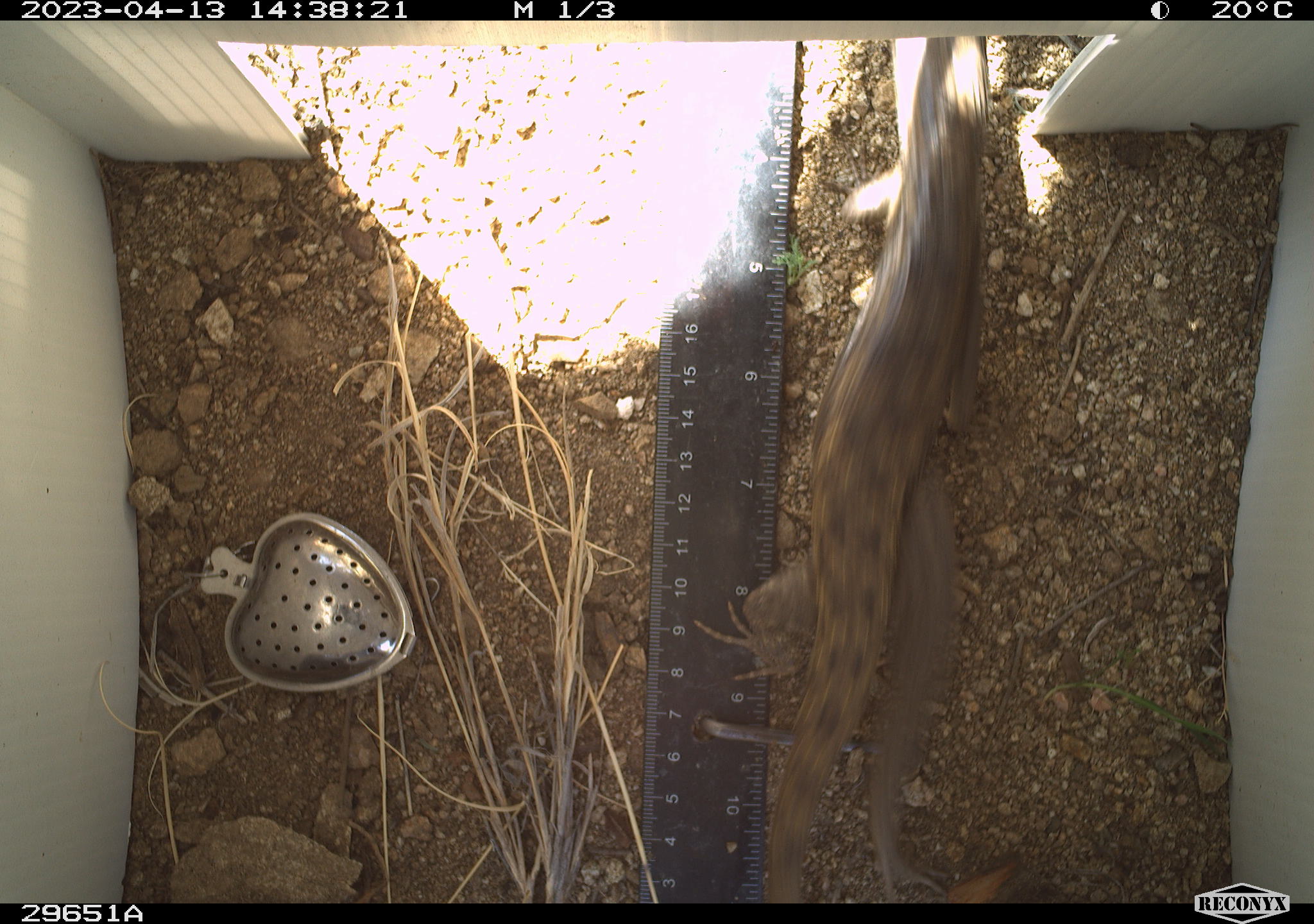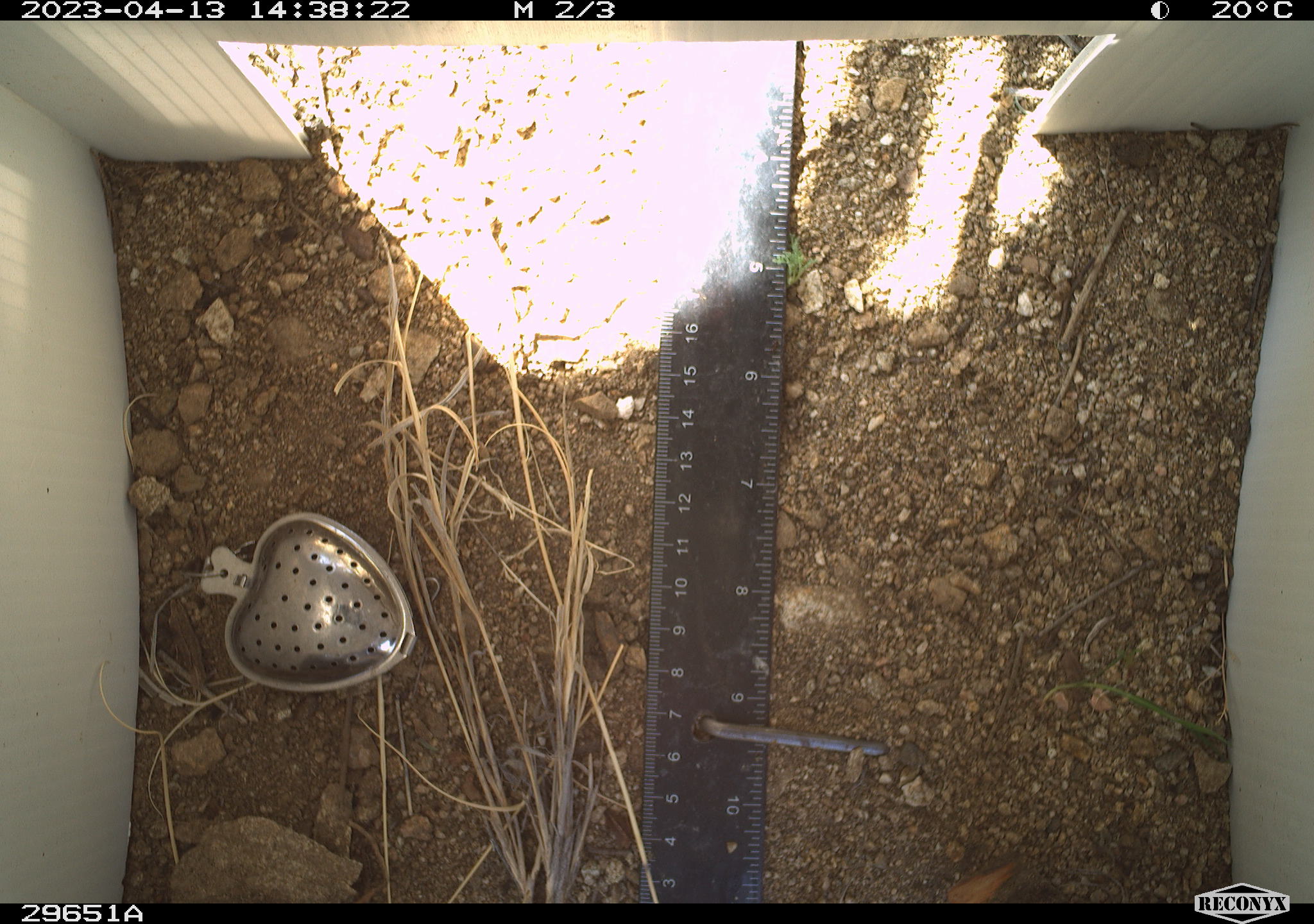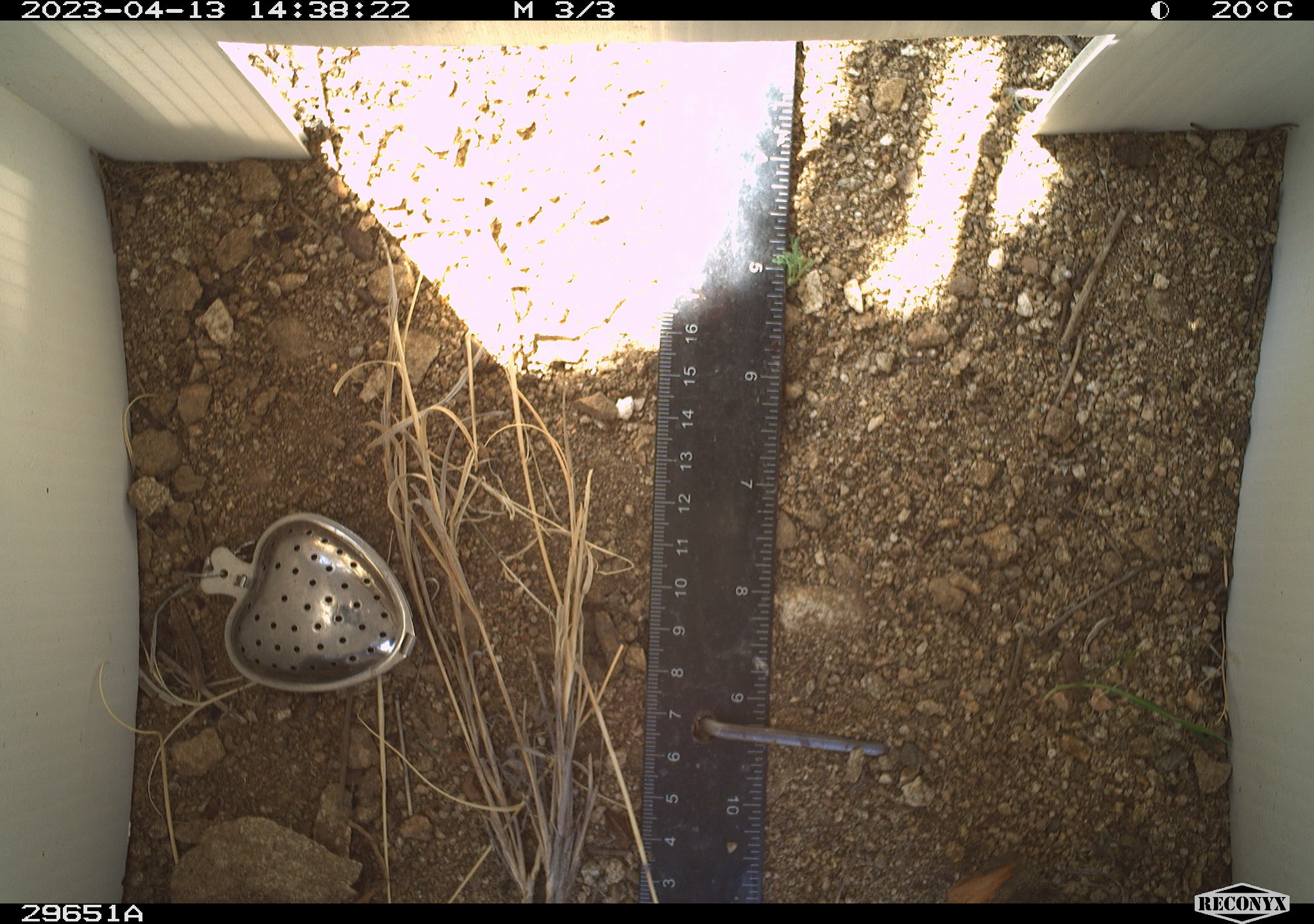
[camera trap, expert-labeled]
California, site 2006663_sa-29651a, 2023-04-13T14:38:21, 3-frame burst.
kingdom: Animalia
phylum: Chordata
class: Reptilia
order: Squamata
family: Phrynosomatidae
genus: Sceloporus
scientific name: Sceloporus uniformis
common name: yellow-backed spiny lizard